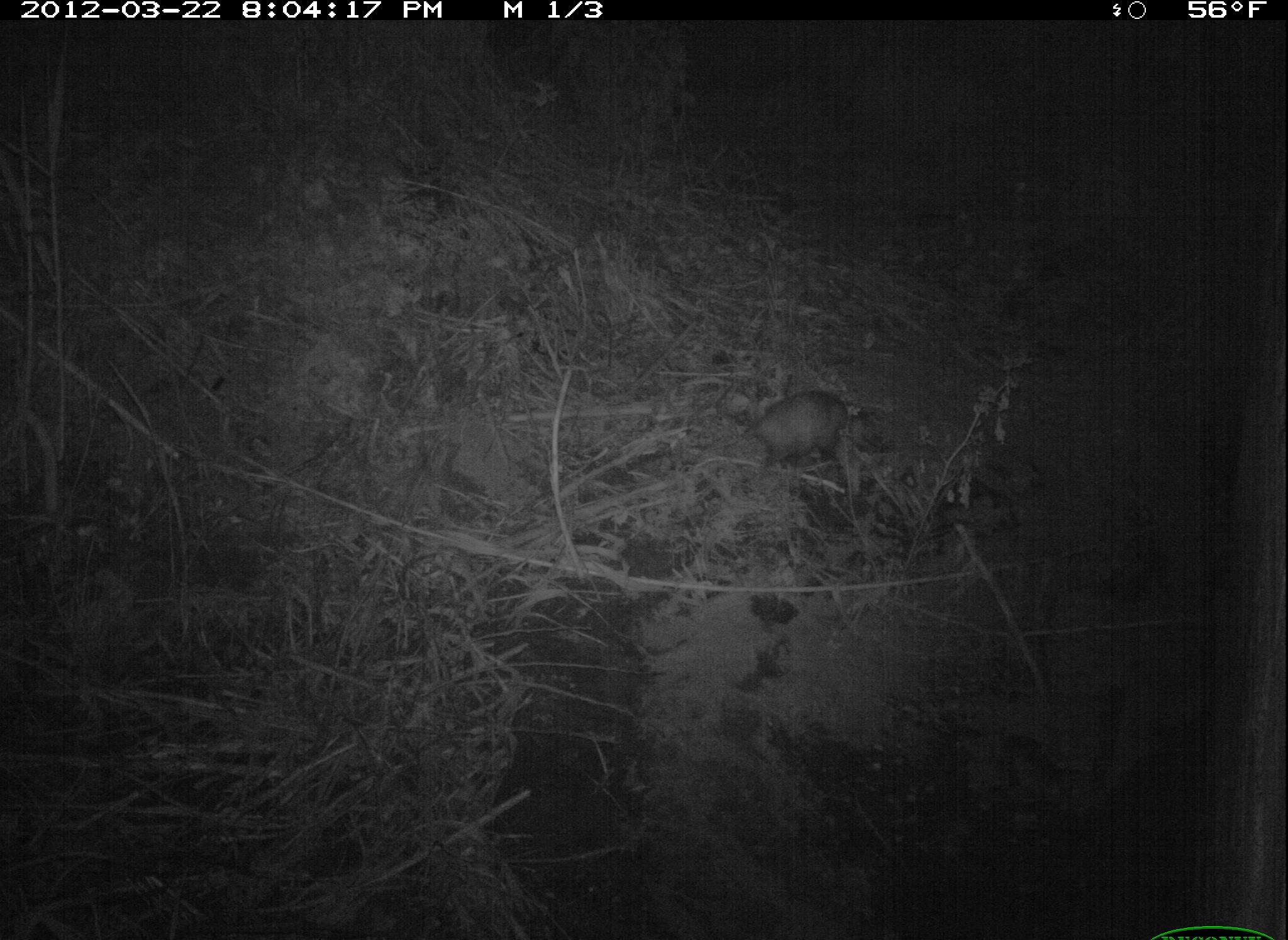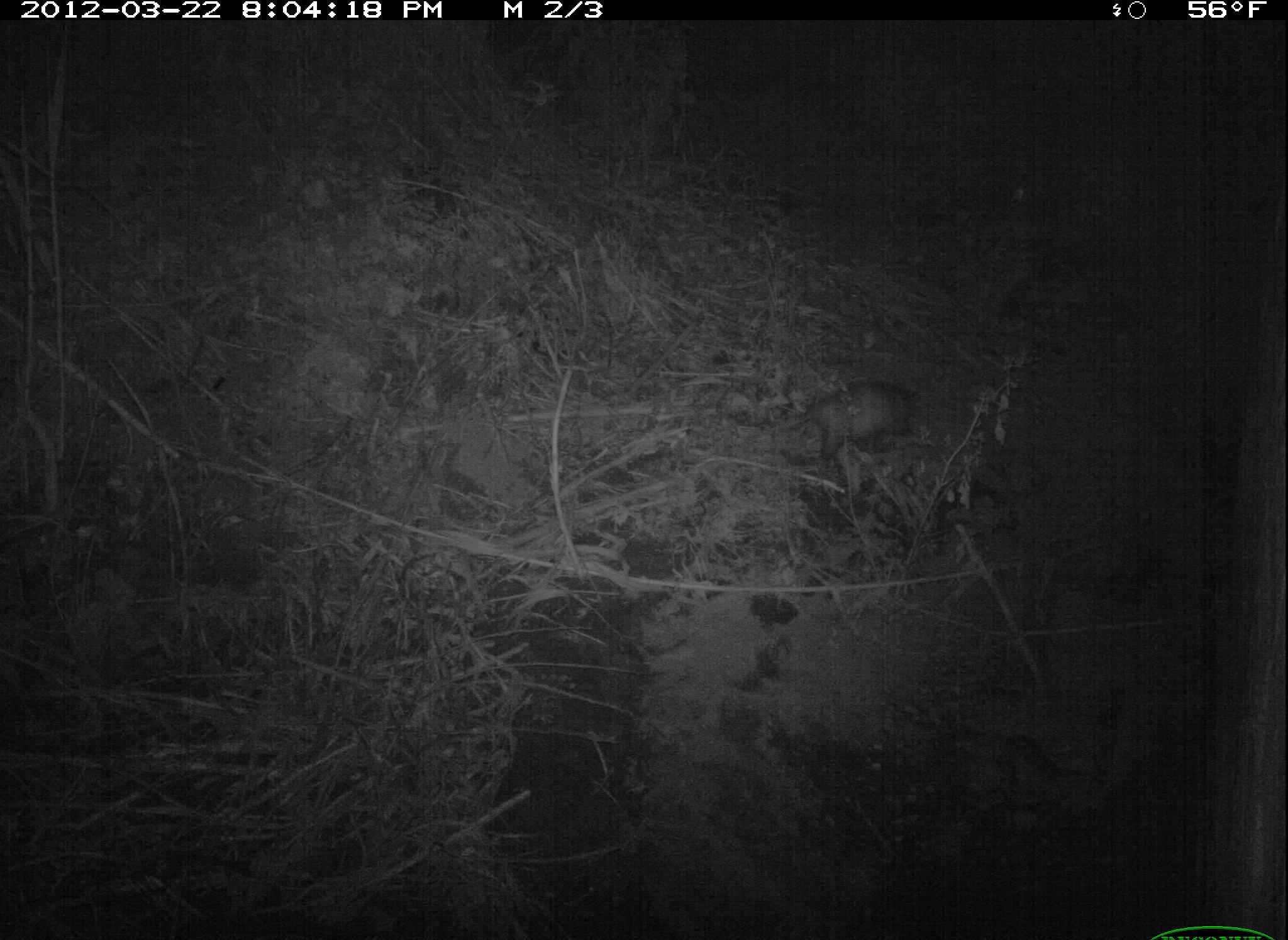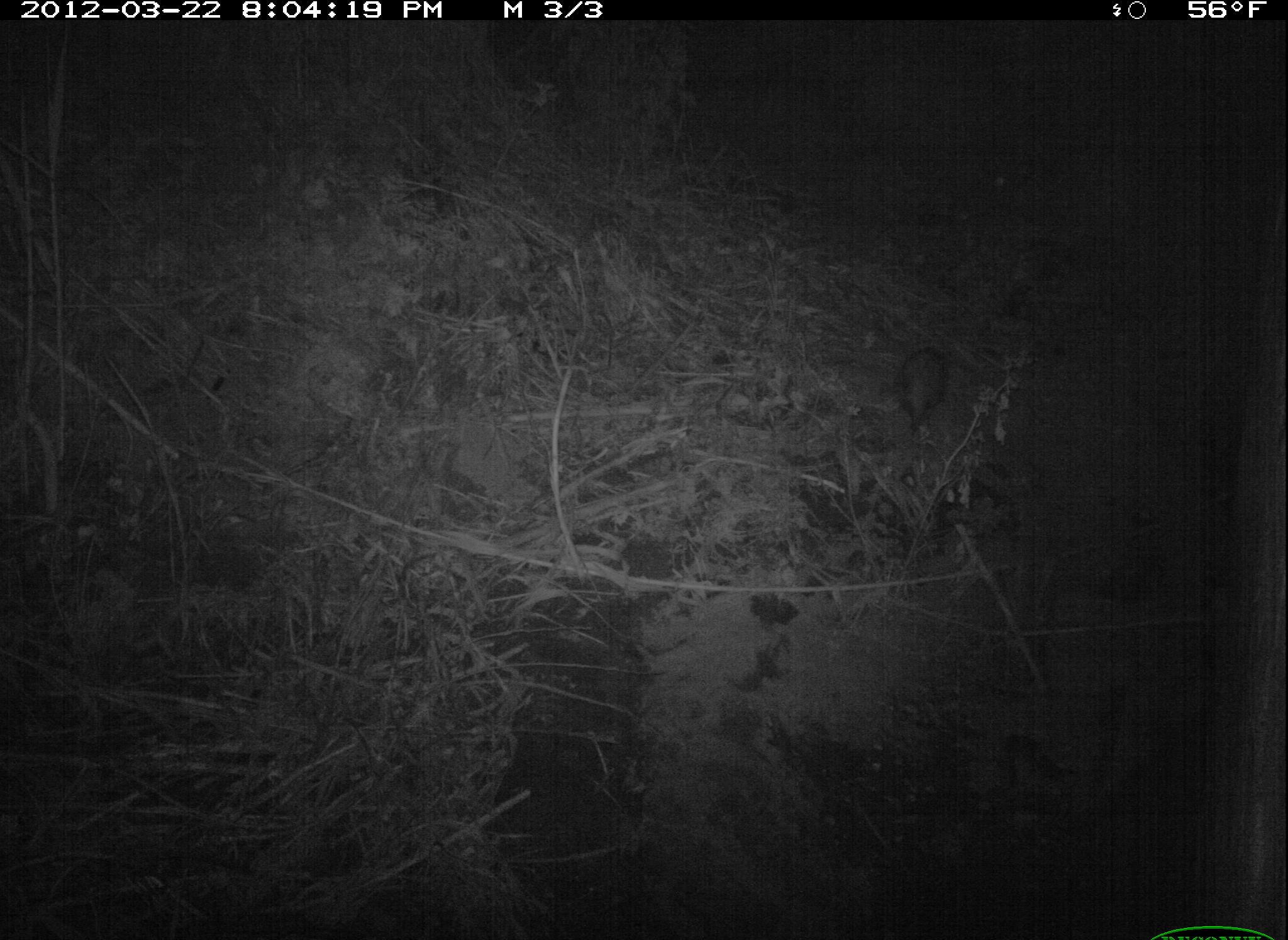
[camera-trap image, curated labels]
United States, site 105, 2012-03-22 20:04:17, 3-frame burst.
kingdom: Animalia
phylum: Chordata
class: Mammalia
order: Didelphimorphia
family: Didelphidae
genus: Didelphis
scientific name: Didelphis virginiana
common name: virginia opossum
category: opossum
Opossum (virginia opossum) (Didelphis virginiana).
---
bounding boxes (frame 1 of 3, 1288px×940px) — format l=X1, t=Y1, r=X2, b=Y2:
opossum: l=741, t=387, r=854, b=473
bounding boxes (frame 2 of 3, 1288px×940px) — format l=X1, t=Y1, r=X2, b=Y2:
opossum: l=755, t=370, r=932, b=486